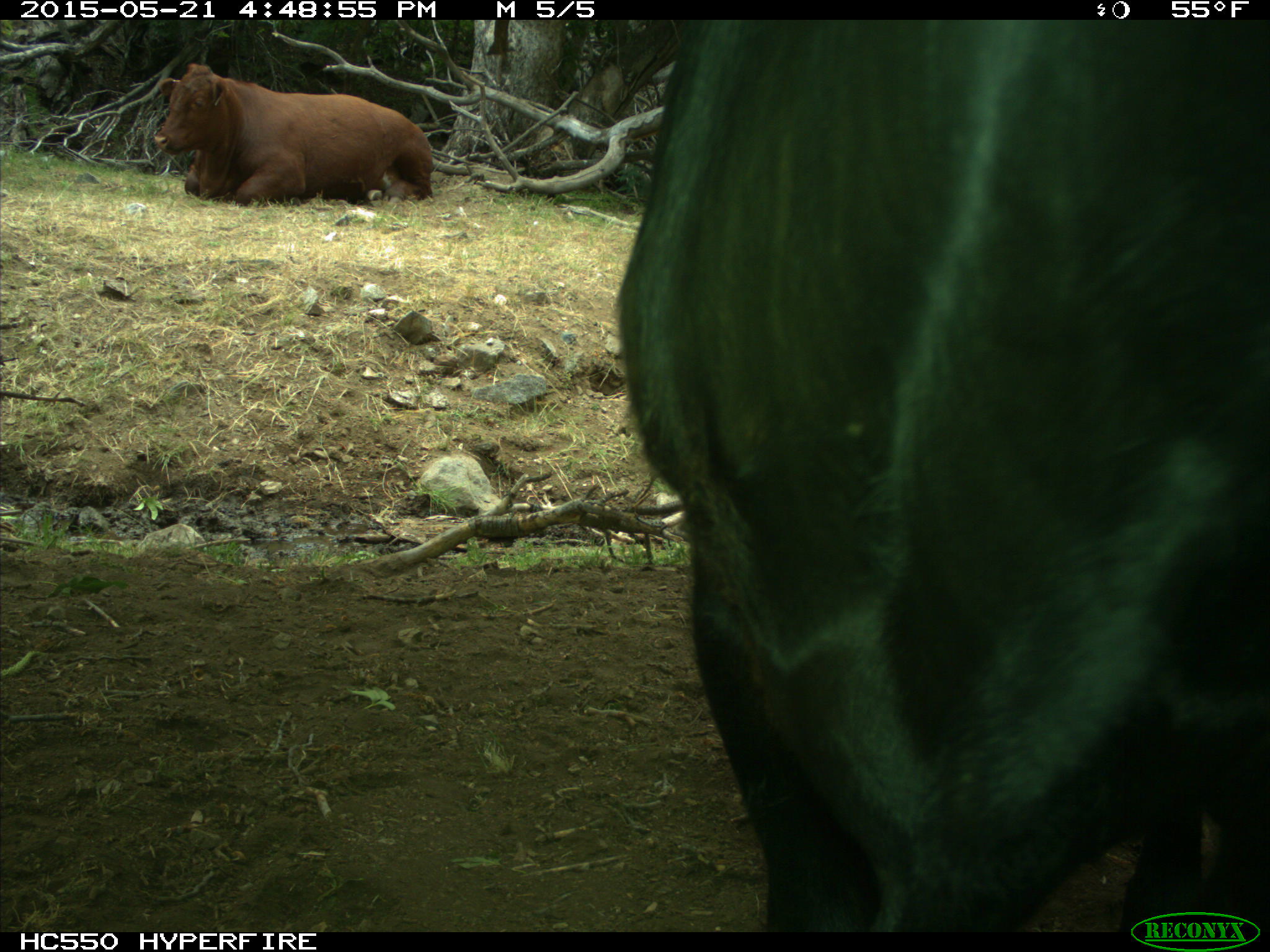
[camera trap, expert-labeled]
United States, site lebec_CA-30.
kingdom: Animalia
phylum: Chordata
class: Mammalia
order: Artiodactyla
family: Bovidae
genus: Bos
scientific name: Bos taurus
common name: domestic cow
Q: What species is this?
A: Bos taurus (domestic cow).